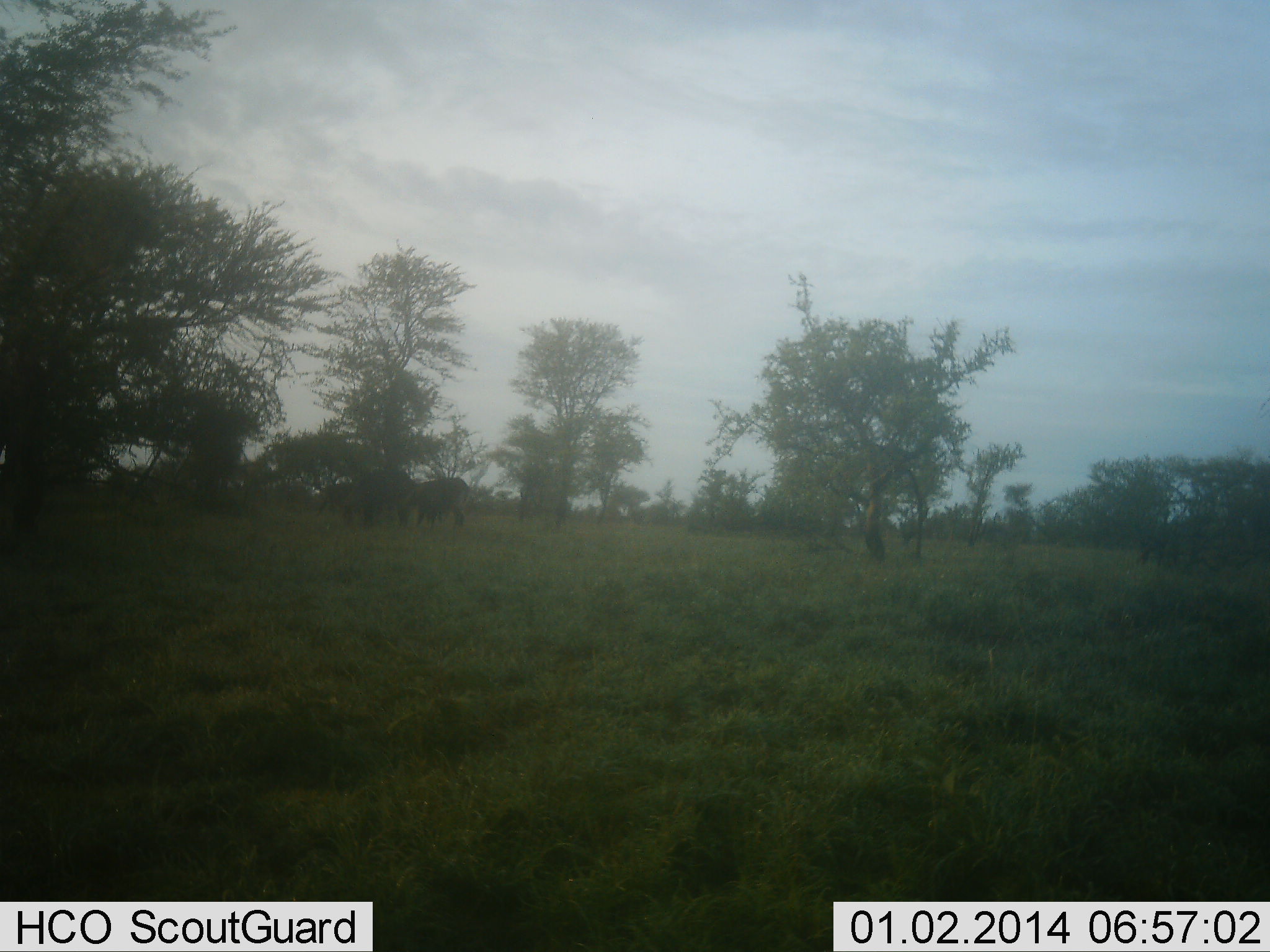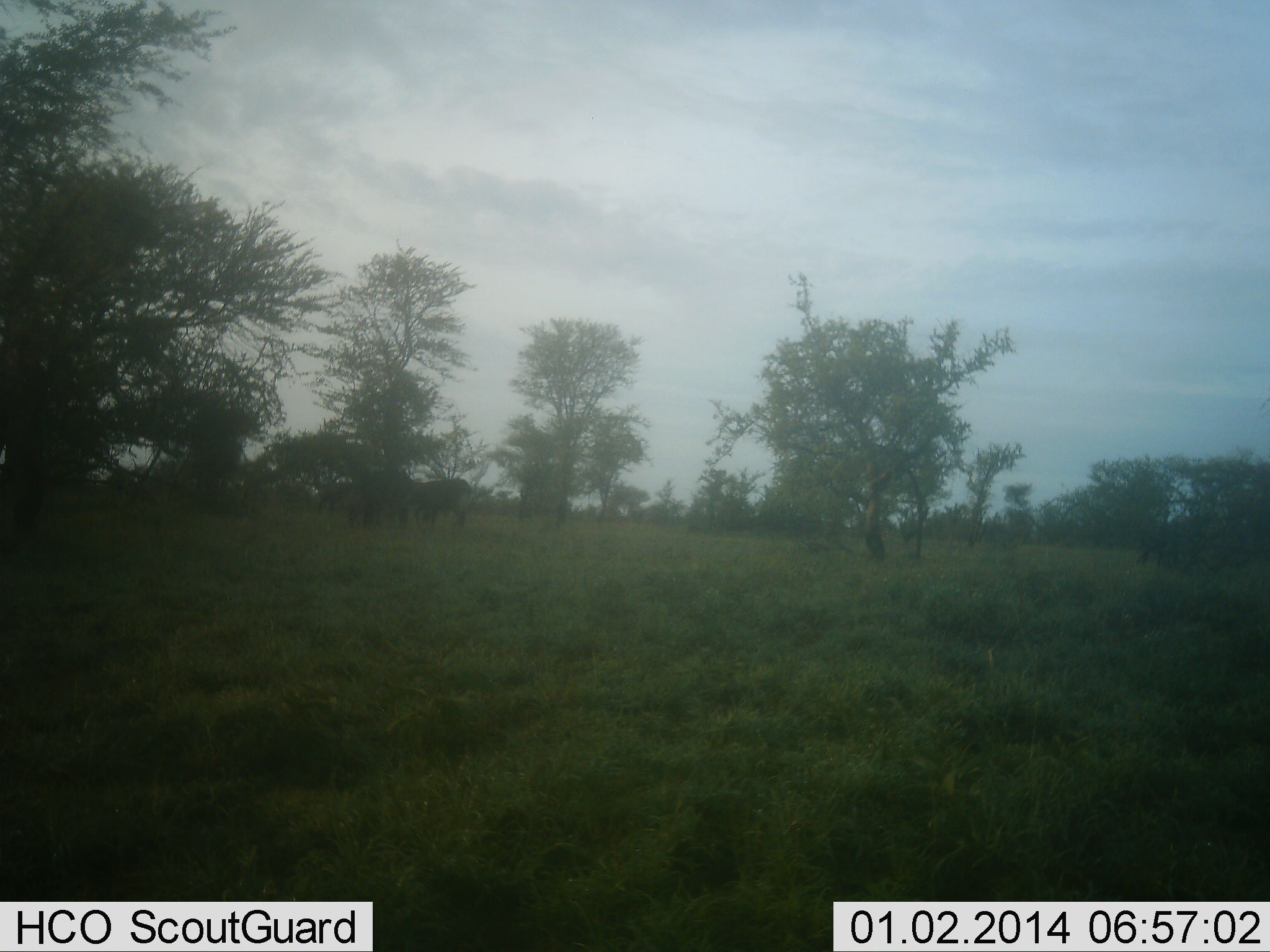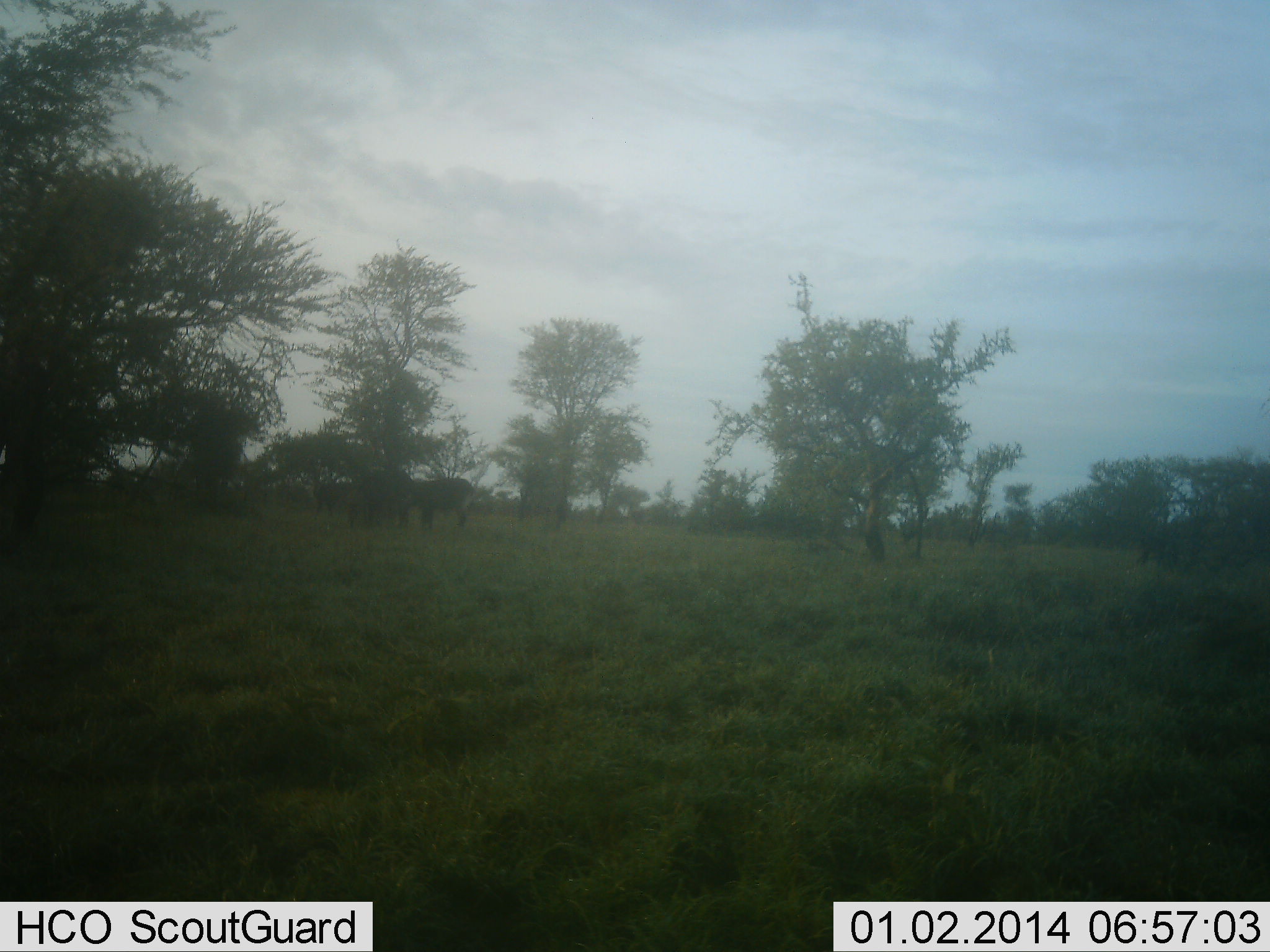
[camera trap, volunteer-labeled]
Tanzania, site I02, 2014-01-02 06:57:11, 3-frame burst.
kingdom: Animalia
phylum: Chordata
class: Mammalia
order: Artiodactyla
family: Bovidae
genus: Connochaetes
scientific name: Connochaetes taurinus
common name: blue wildebeest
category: wildebeest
Wildebeest (blue wildebeest) (Connochaetes taurinus), count 3. Behavior (volunteer vote fractions): standing 20%, resting 0%, moving 0%, interacting 0%. Young present (vote fraction): 0%. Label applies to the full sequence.